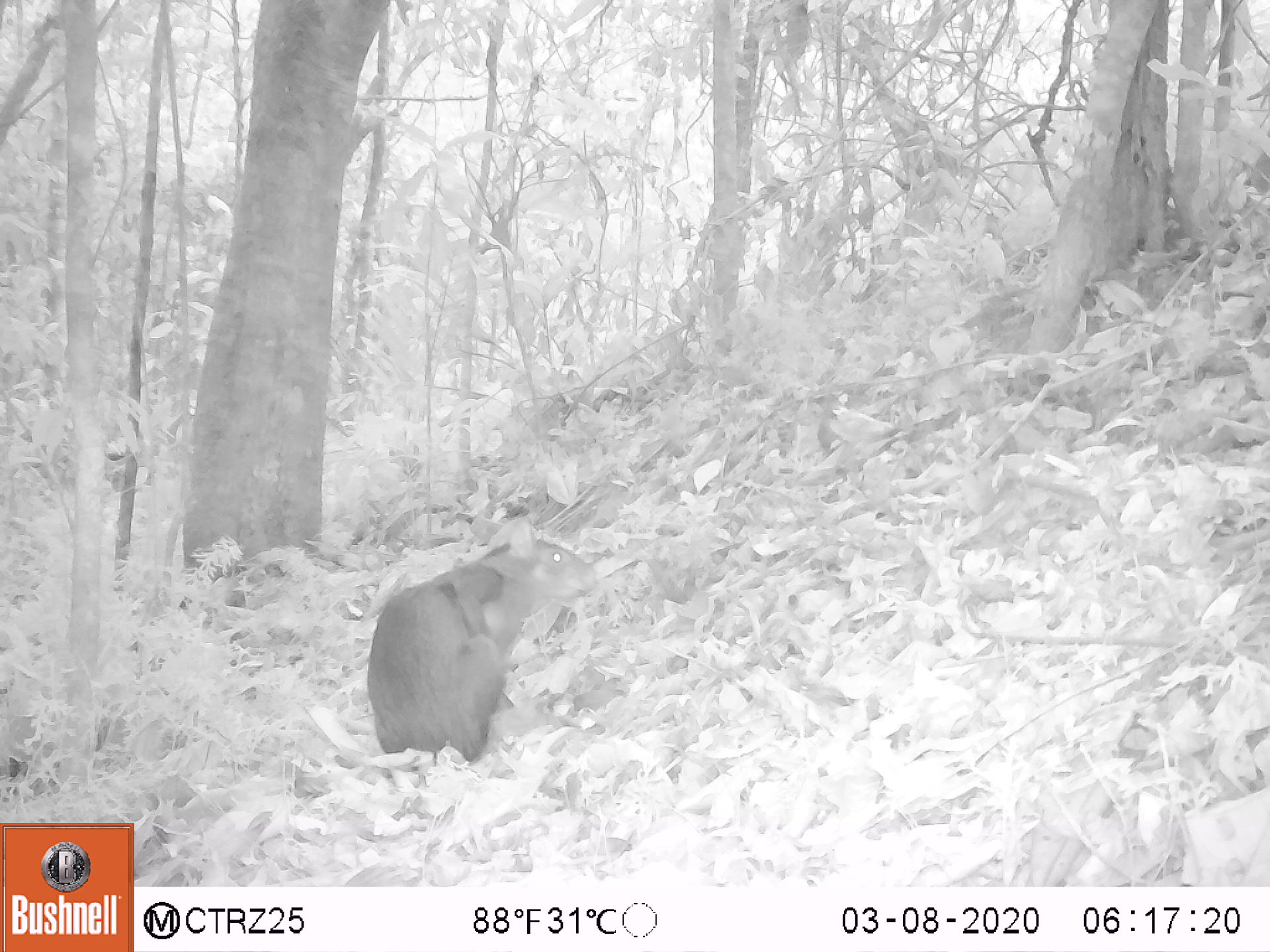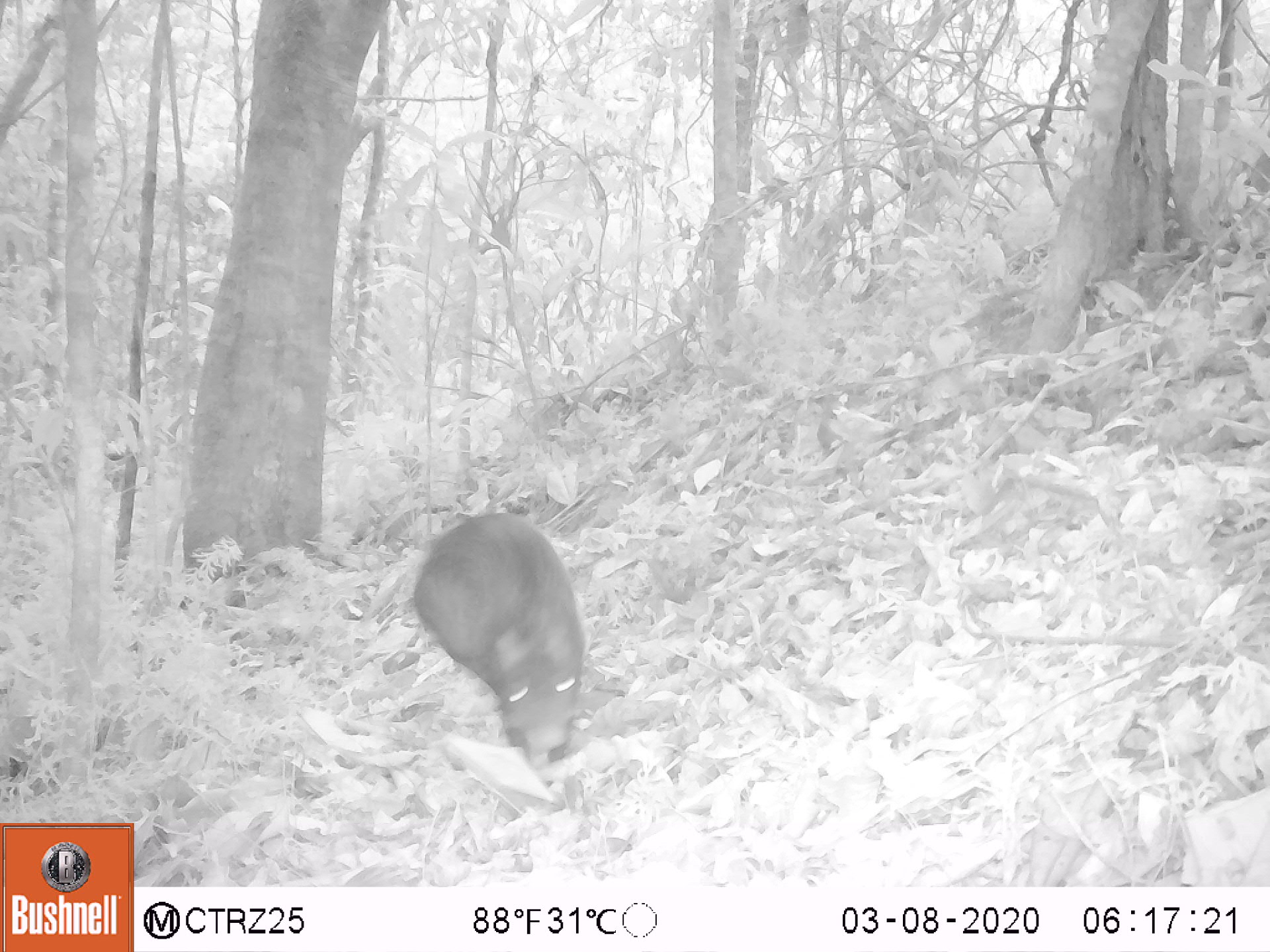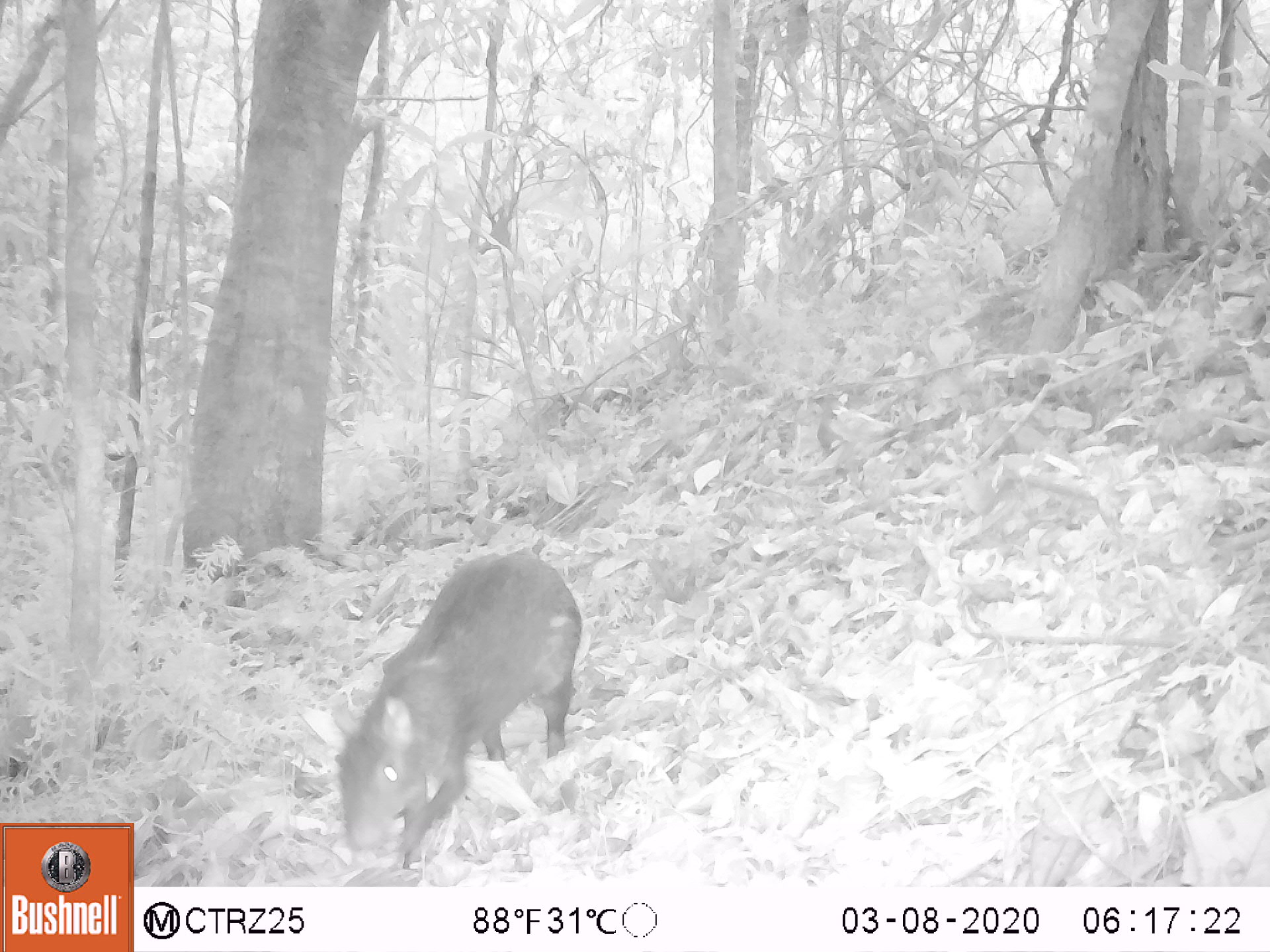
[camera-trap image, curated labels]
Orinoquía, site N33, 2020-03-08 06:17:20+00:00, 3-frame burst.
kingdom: Animalia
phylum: Chordata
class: Mammalia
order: Rodentia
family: Dasyproctidae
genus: Dasyprocta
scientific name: Dasyprocta fuliginosa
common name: black agouti